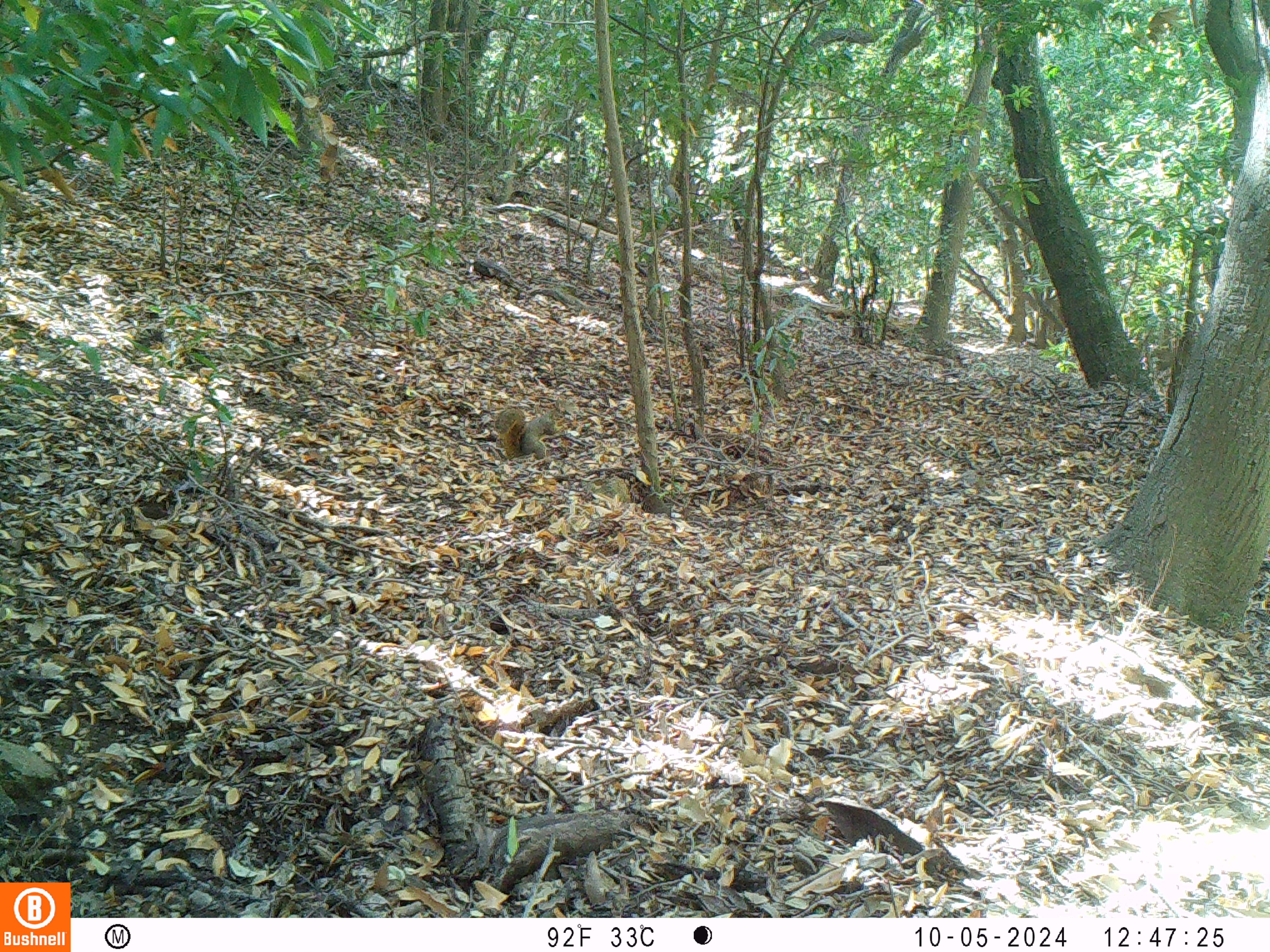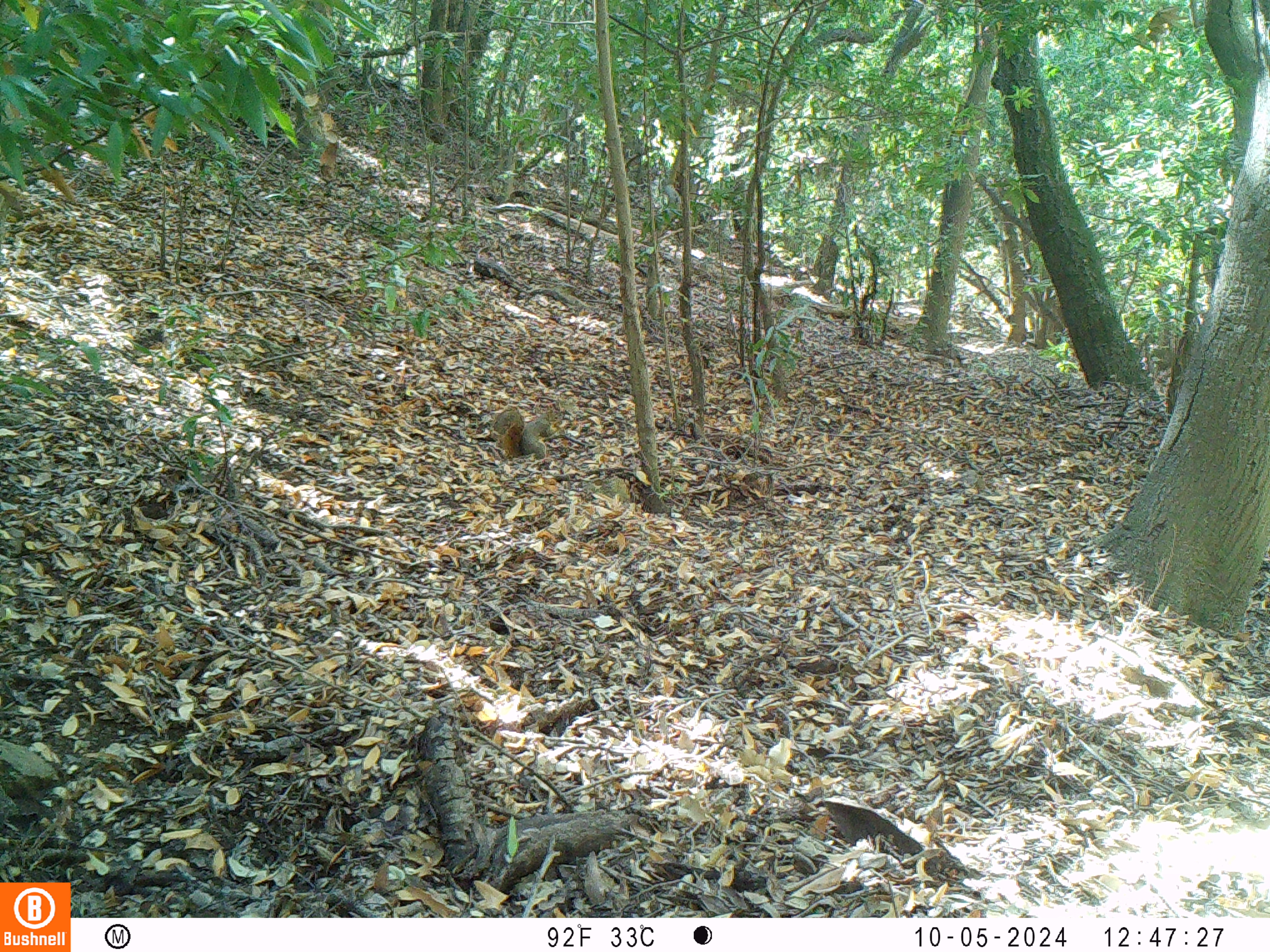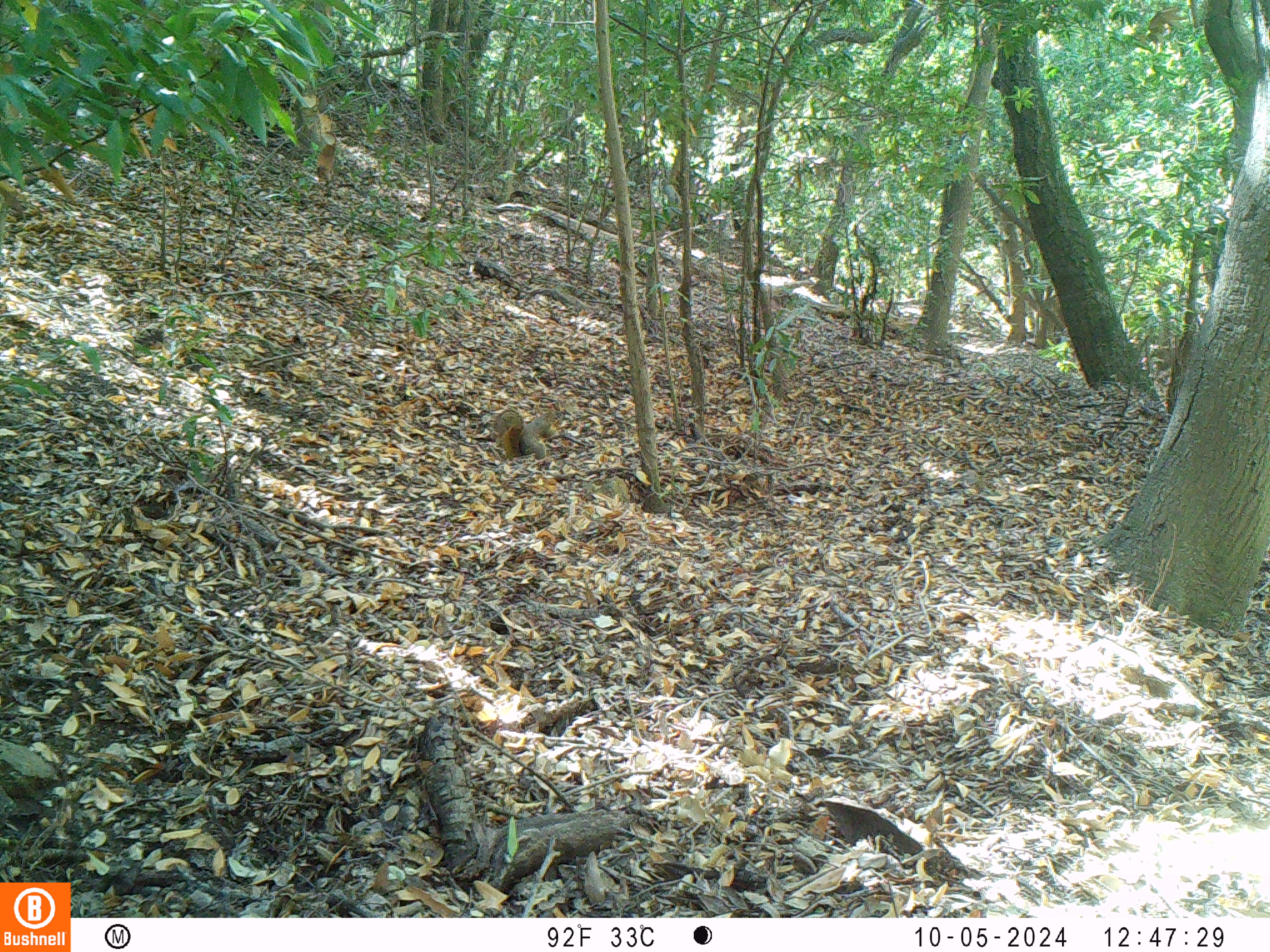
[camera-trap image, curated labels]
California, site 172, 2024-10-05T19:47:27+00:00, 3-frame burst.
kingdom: Animalia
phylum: Chordata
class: Mammalia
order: Rodentia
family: Sciuridae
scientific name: Sciuridae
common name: squirrel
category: unknown squirrel